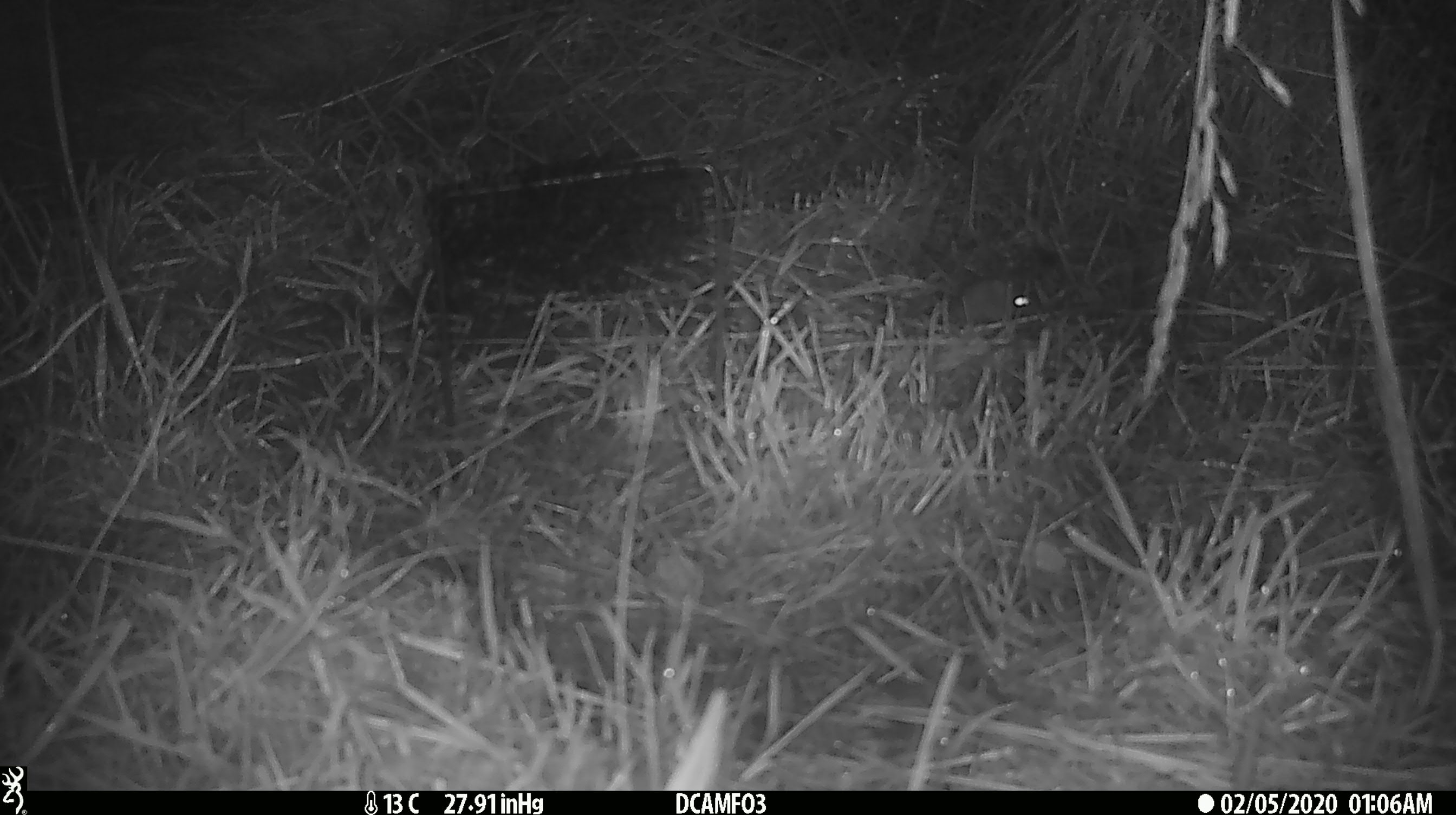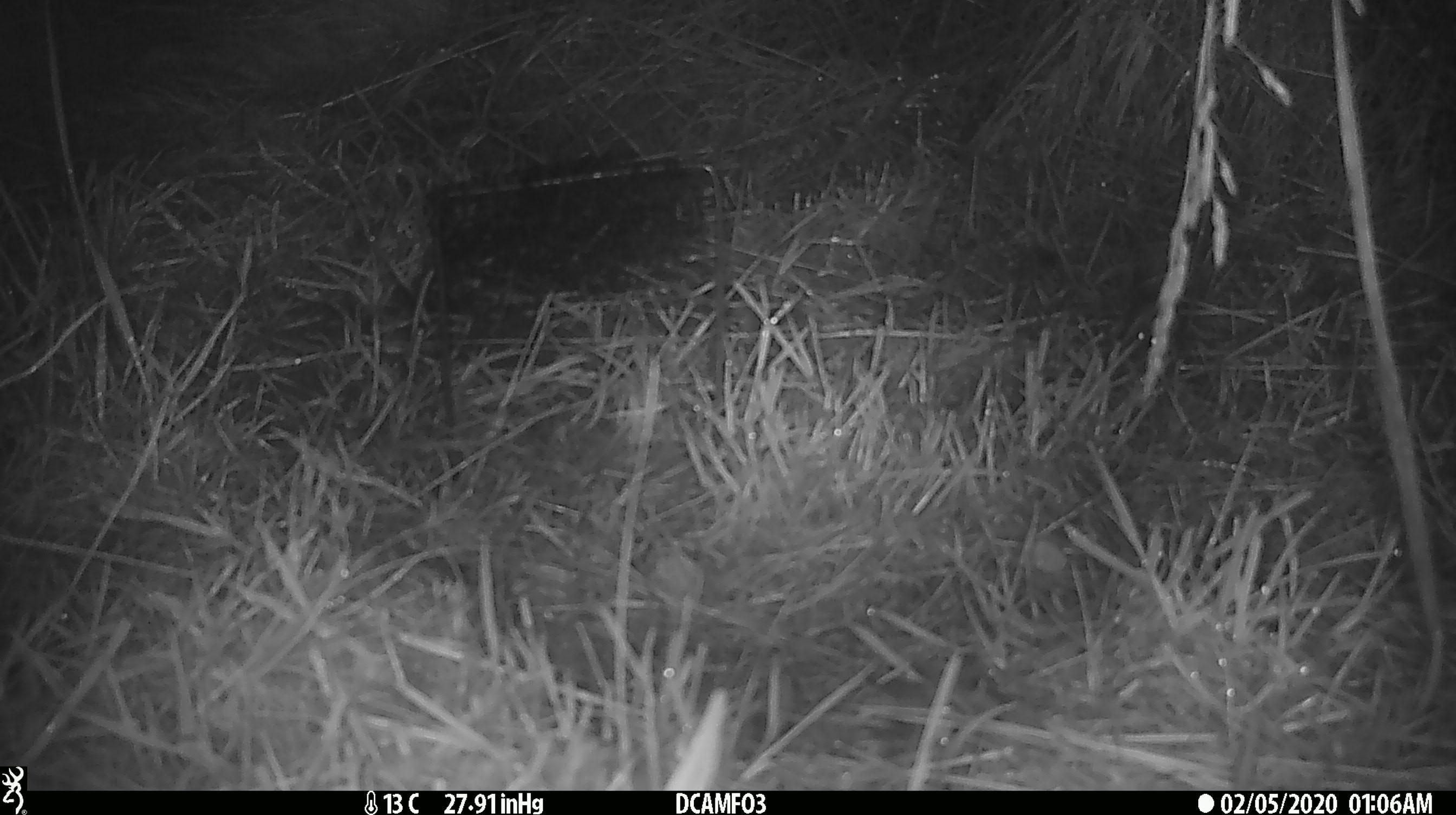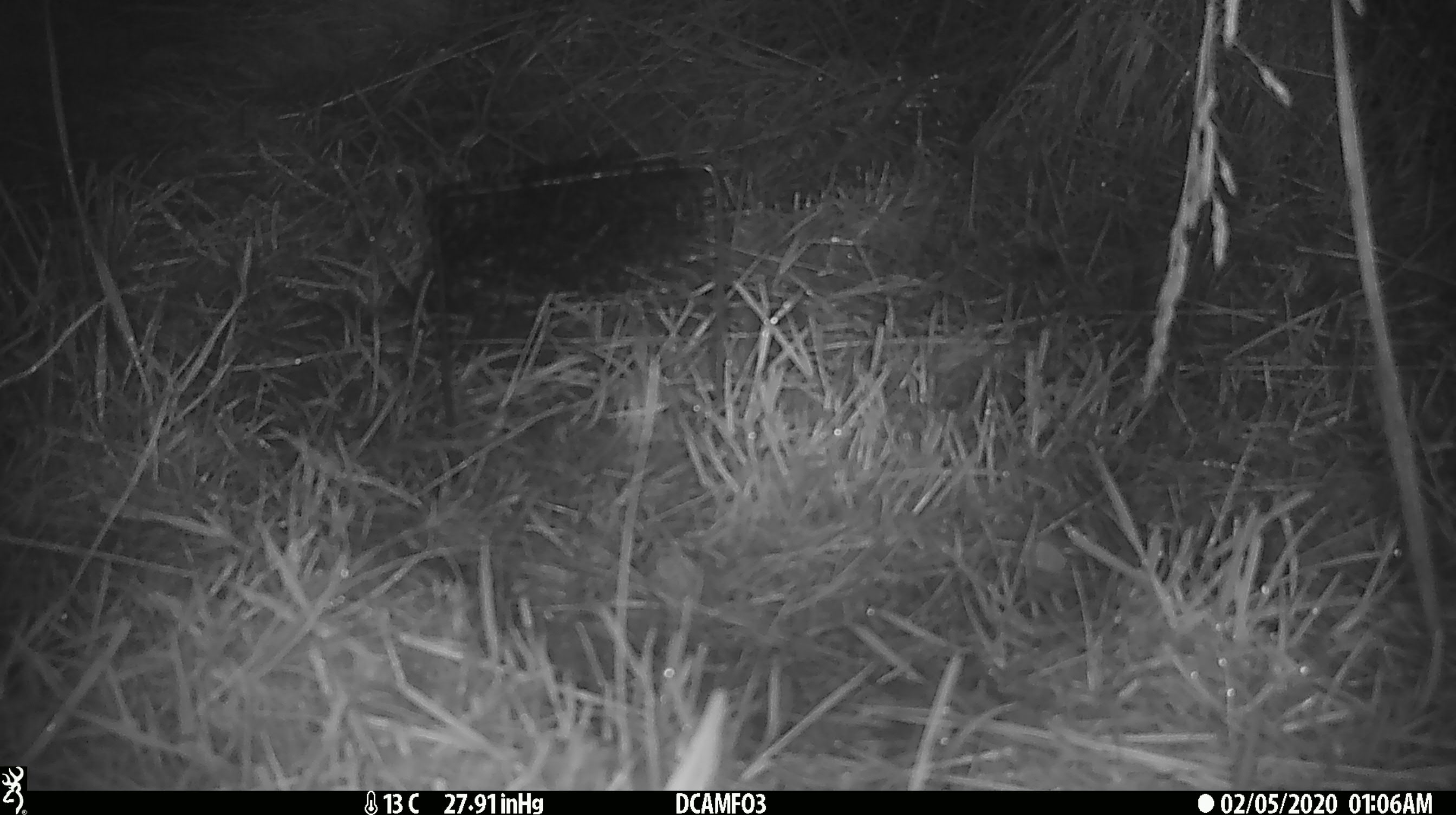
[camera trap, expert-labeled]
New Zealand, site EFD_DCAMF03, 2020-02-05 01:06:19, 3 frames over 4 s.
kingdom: Animalia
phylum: Chordata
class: Mammalia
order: Rodentia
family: Muridae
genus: Mus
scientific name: Mus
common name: mouse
Mouse (Mus).